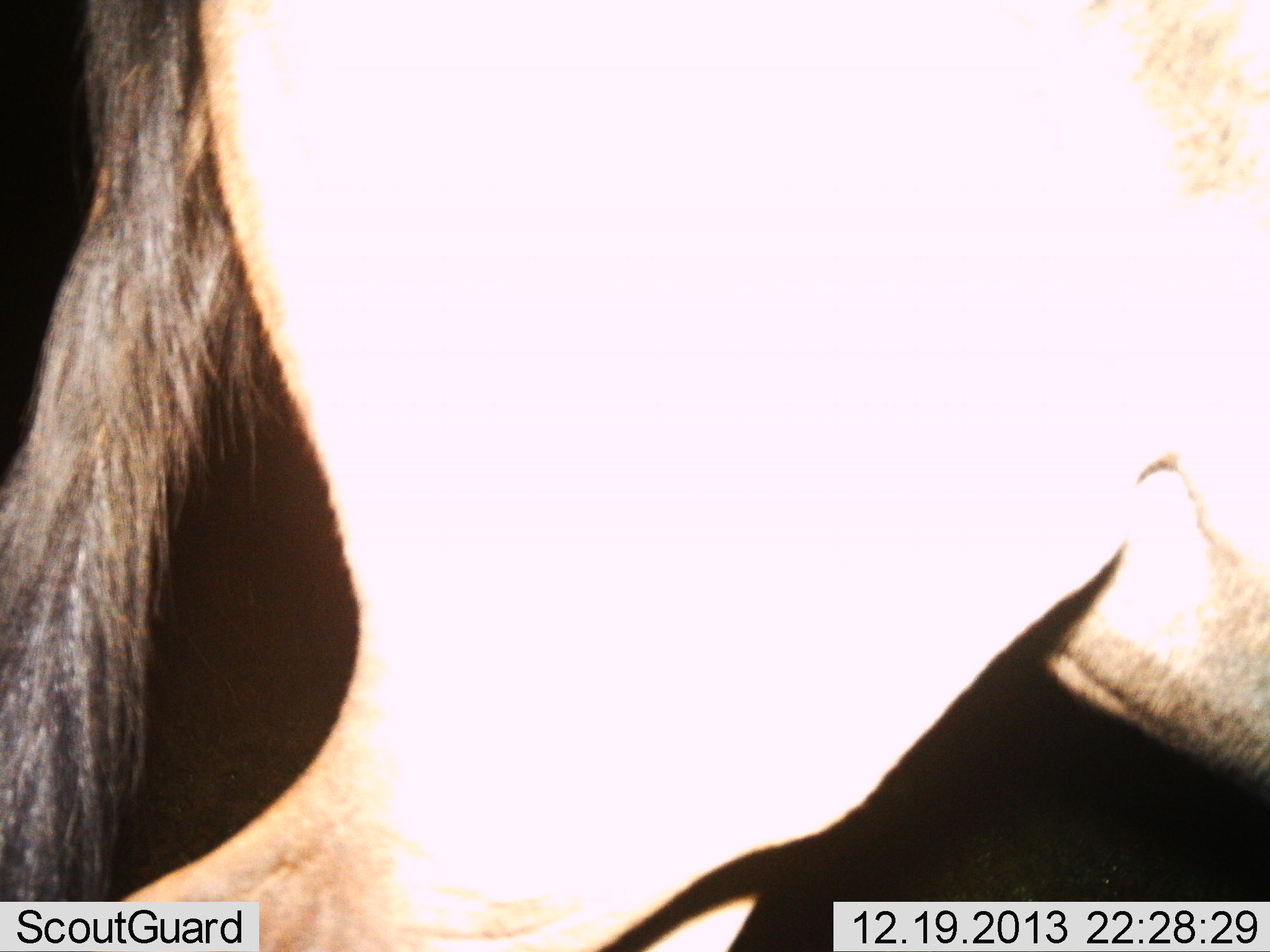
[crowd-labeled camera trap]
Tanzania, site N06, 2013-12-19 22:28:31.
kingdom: Animalia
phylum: Chordata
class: Mammalia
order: Artiodactyla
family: Bovidae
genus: Connochaetes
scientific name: Connochaetes taurinus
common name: blue wildebeest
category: wildebeest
Wildebeest (blue wildebeest) (Connochaetes taurinus), count 1. Behavior (volunteer vote fractions): standing 50%, resting 0%, moving 60%, interacting 0%. Young present (vote fraction): 0%. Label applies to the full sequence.